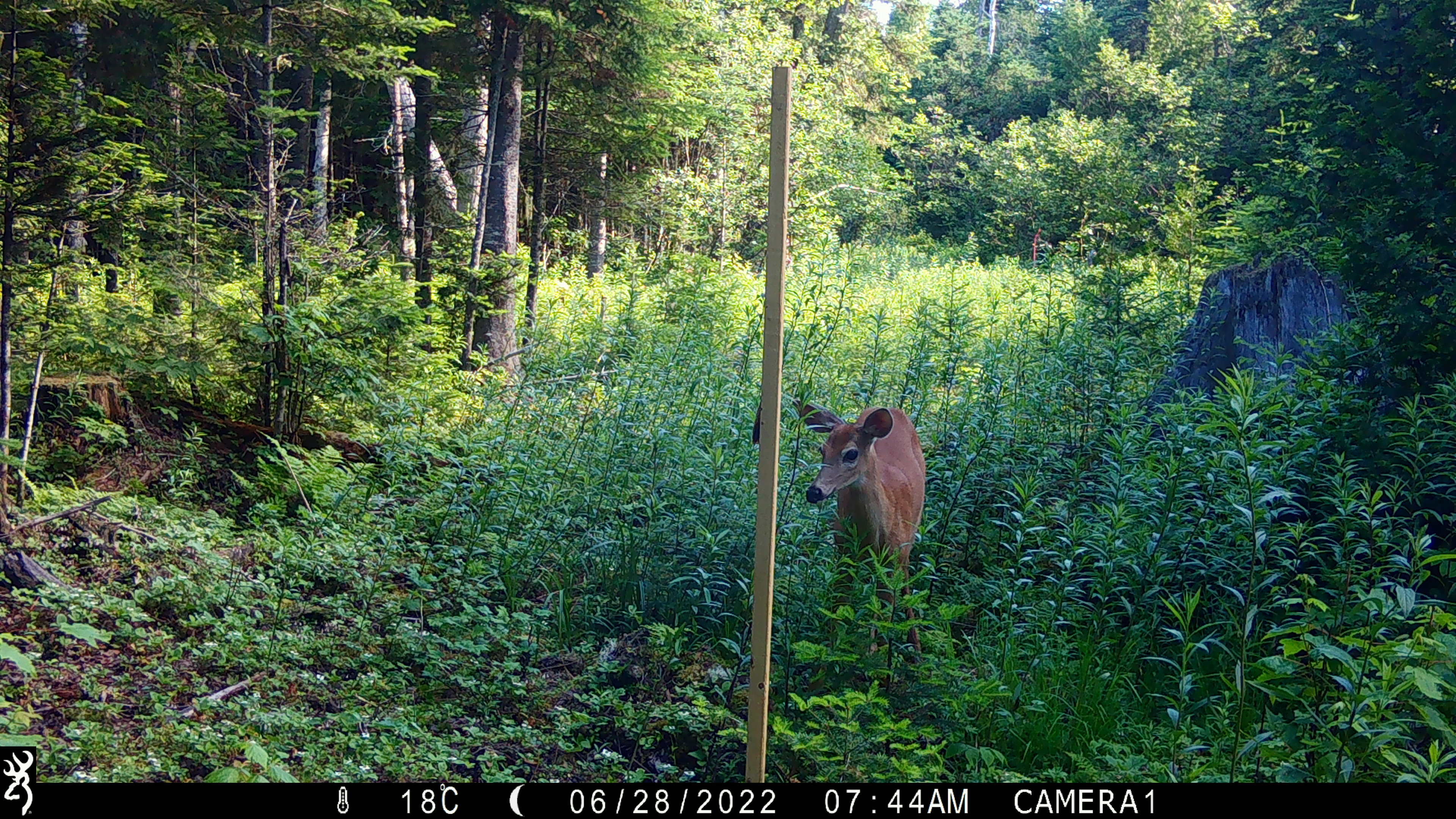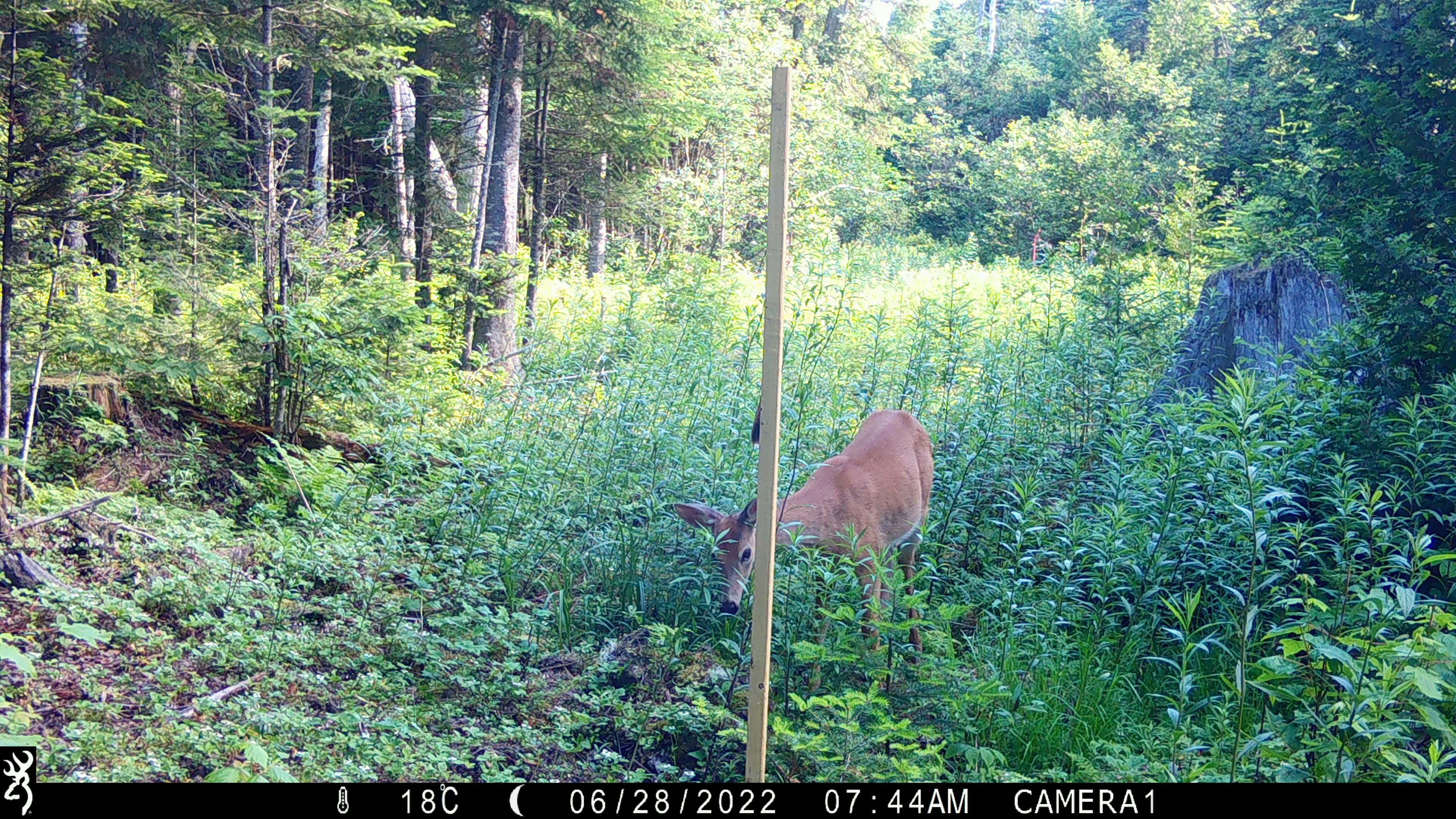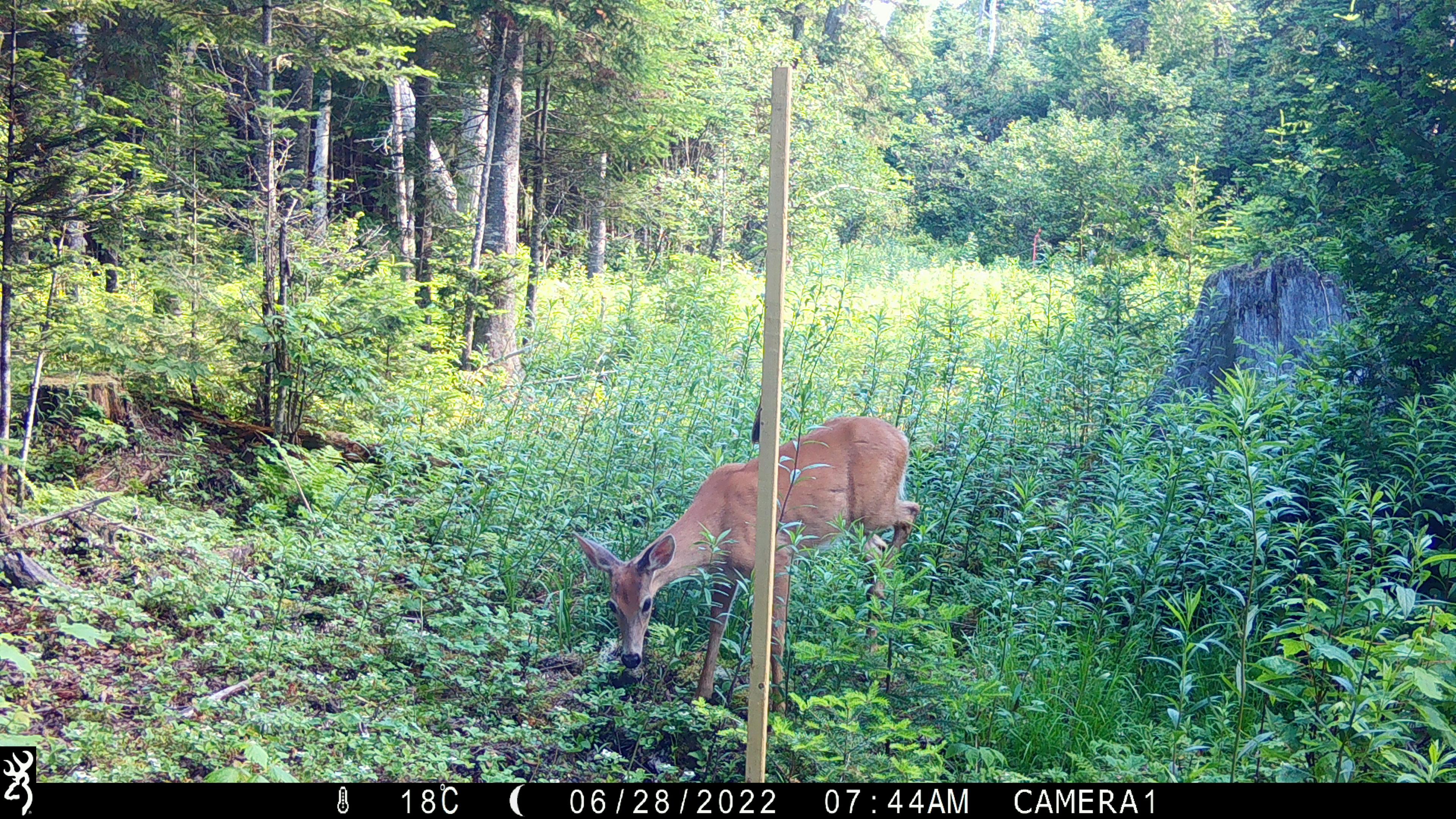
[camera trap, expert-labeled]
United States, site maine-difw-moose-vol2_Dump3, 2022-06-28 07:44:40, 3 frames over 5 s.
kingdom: Animalia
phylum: Chordata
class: Mammalia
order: Artiodactyla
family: Cervidae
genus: Odocoileus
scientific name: Odocoileus virginianus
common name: white-tailed deer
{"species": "white-tailed deer (Odocoileus virginianus)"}